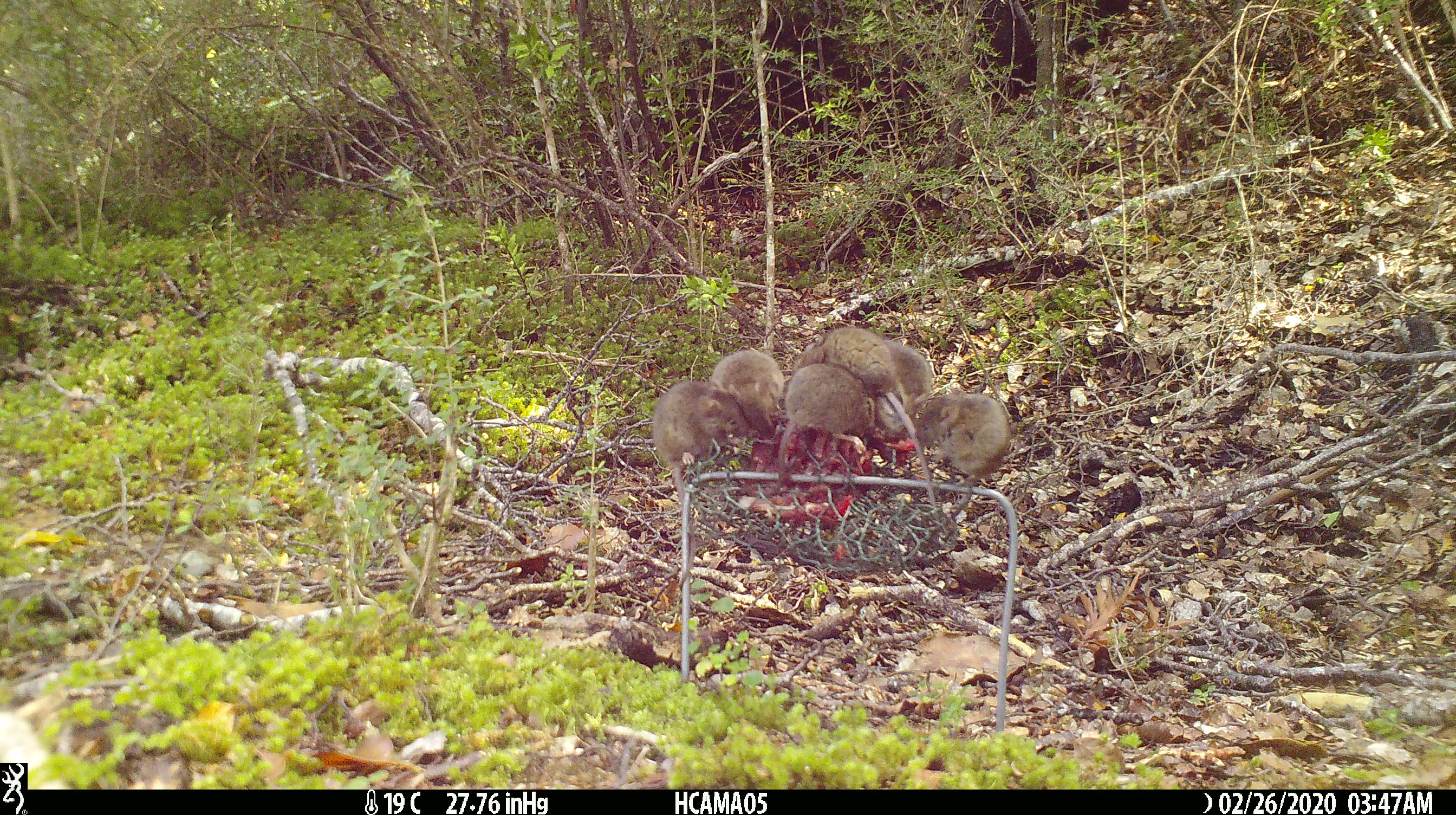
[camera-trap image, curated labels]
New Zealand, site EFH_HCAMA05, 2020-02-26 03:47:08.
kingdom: Animalia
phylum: Chordata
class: Mammalia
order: Rodentia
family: Muridae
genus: Mus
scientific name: Mus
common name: mouse